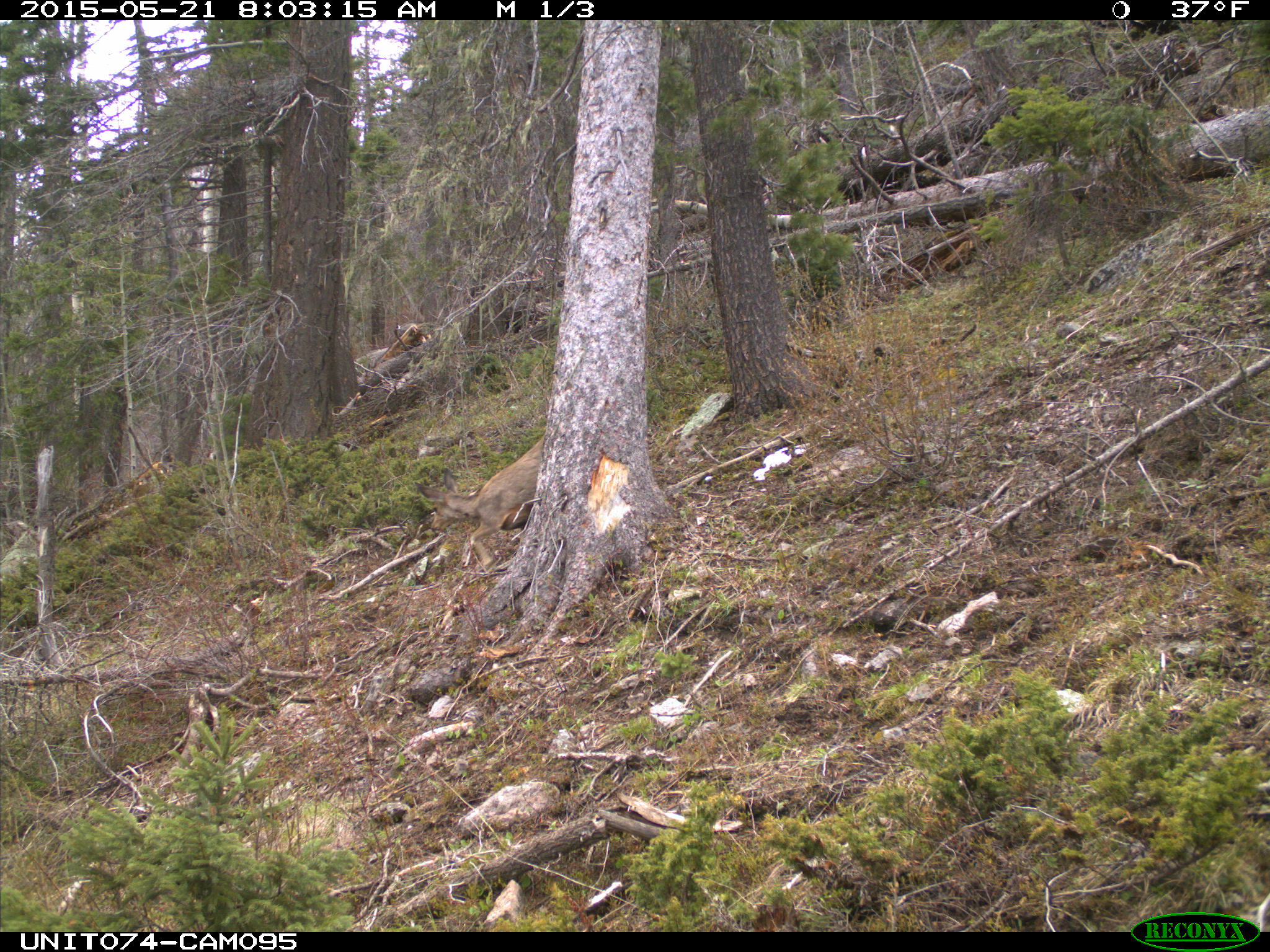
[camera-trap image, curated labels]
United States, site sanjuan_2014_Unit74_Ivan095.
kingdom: Animalia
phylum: Chordata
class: Mammalia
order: Artiodactyla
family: Cervidae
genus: Odocoileus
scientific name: Odocoileus hemionus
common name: mule deer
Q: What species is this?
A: Odocoileus hemionus (mule deer).